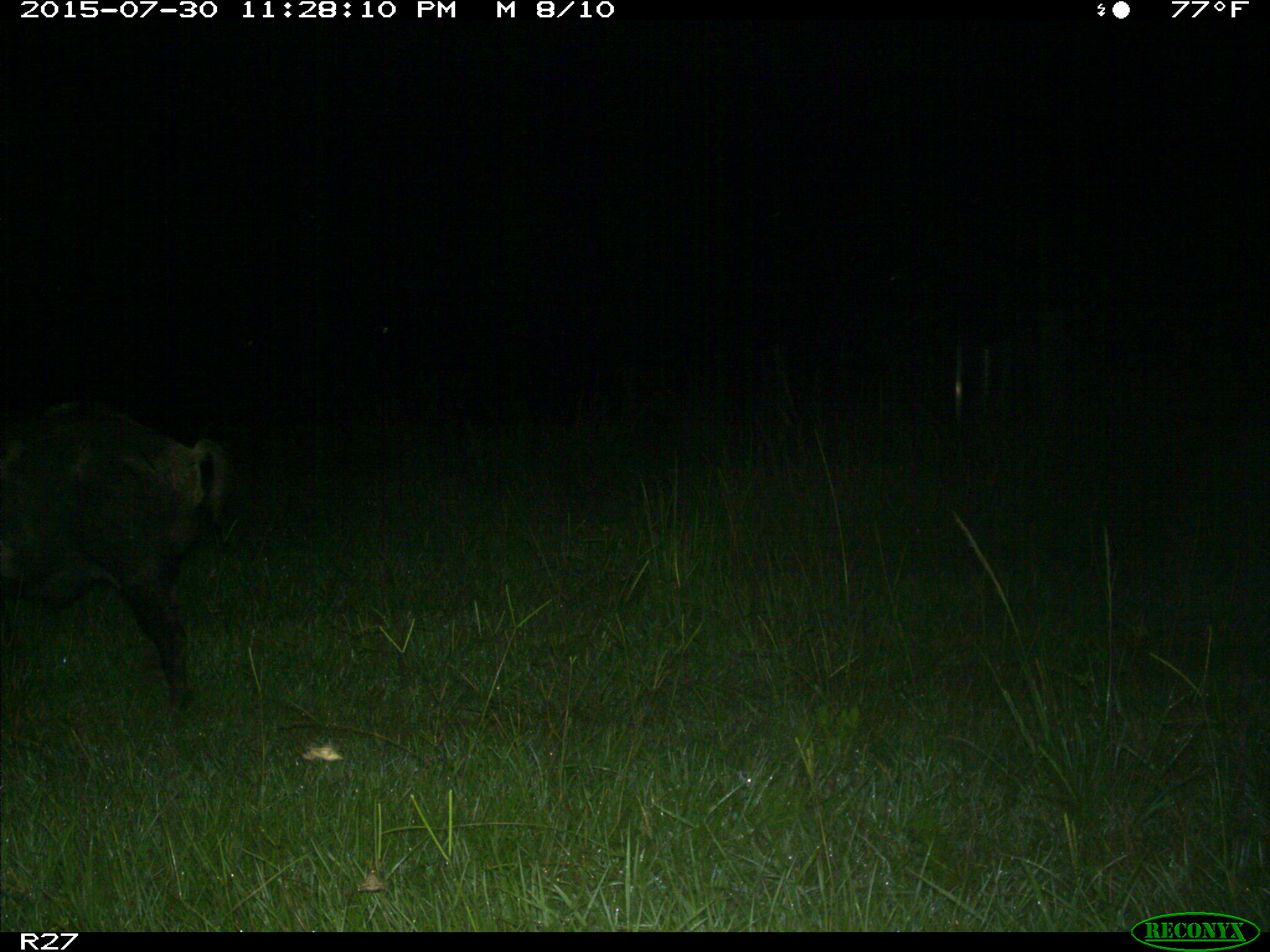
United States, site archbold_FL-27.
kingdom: Animalia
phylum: Chordata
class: Mammalia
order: Artiodactyla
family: Suidae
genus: Sus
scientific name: Sus scrofa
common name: wild boar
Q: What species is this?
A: Sus scrofa (wild boar).